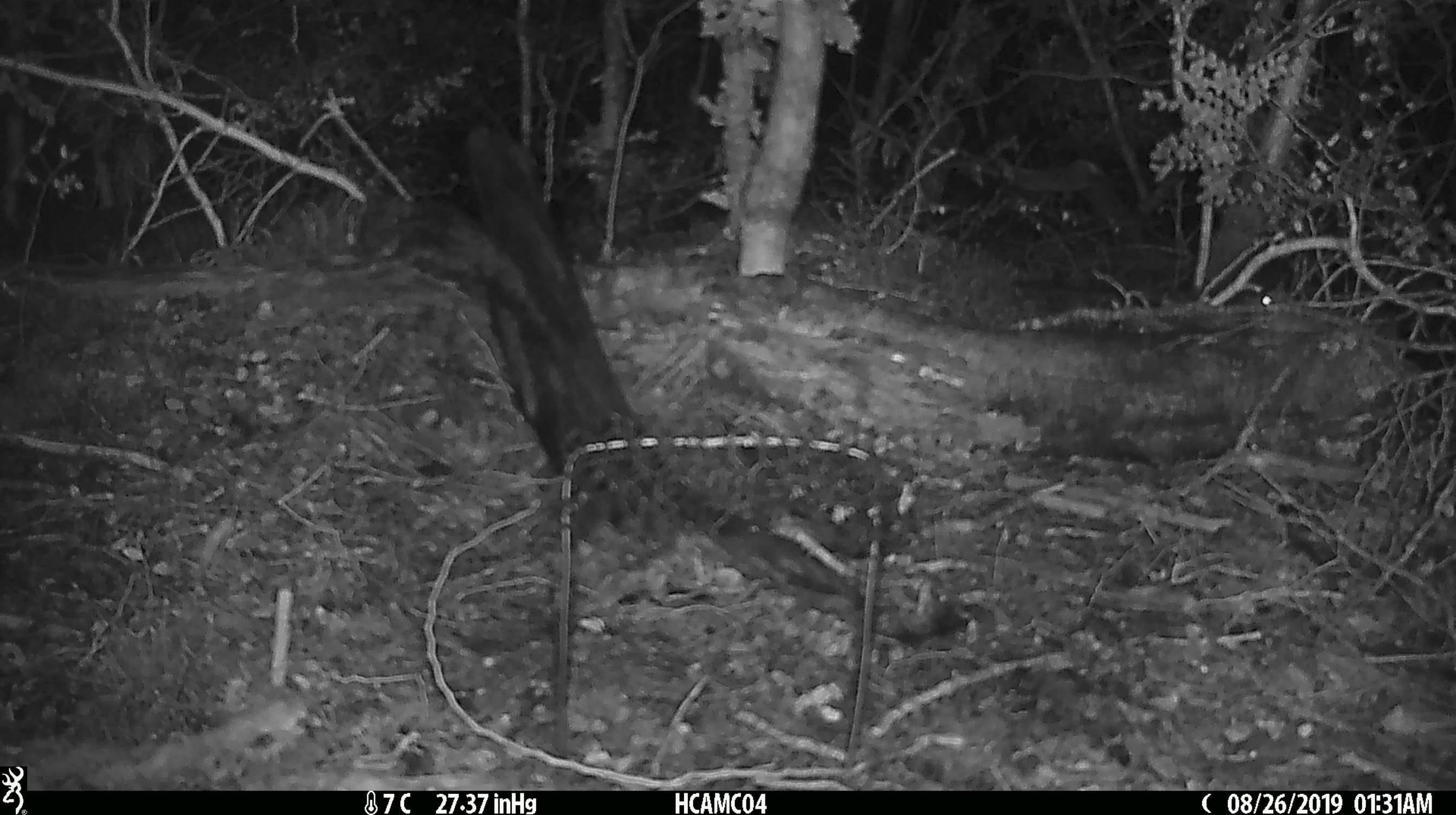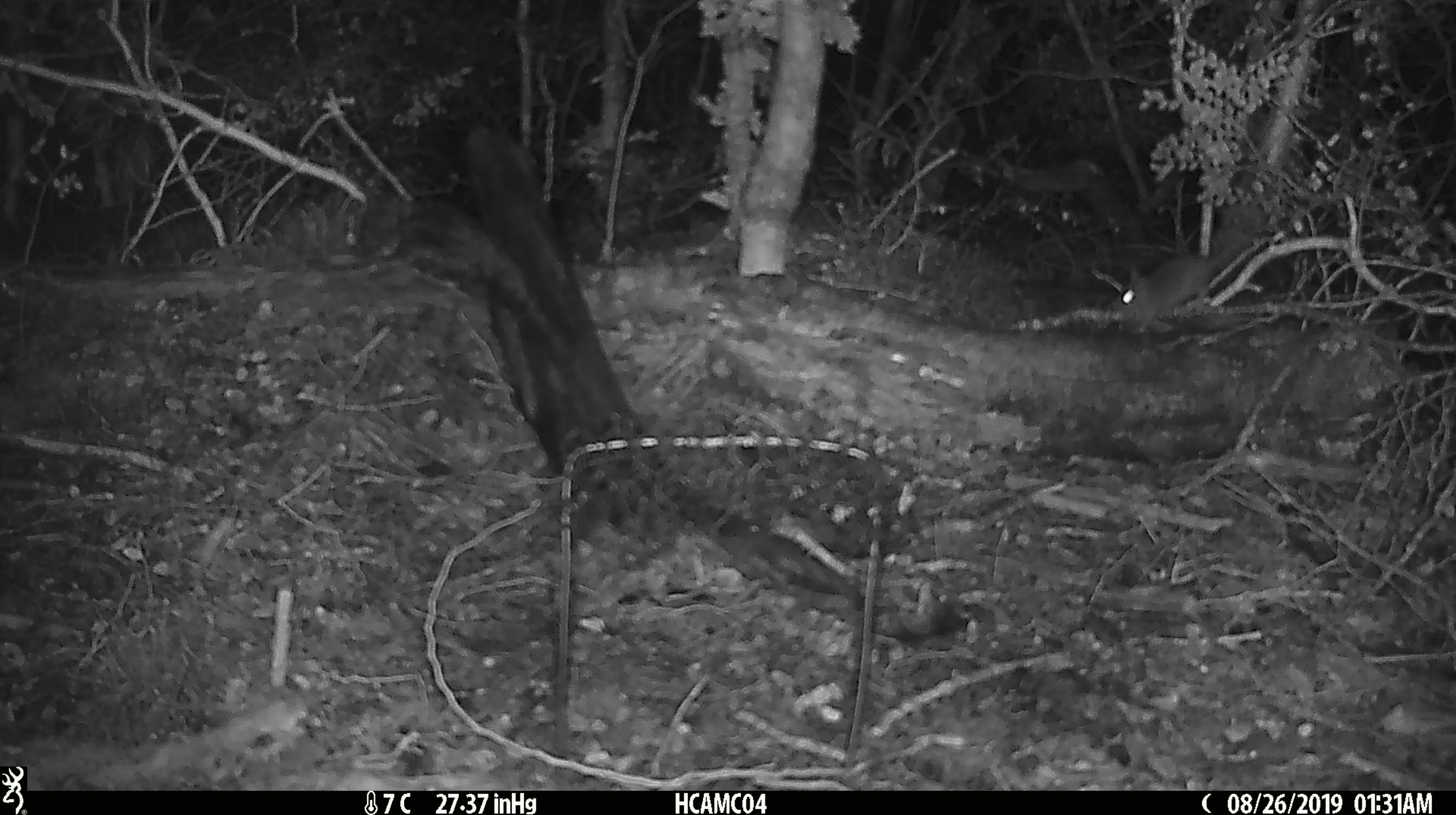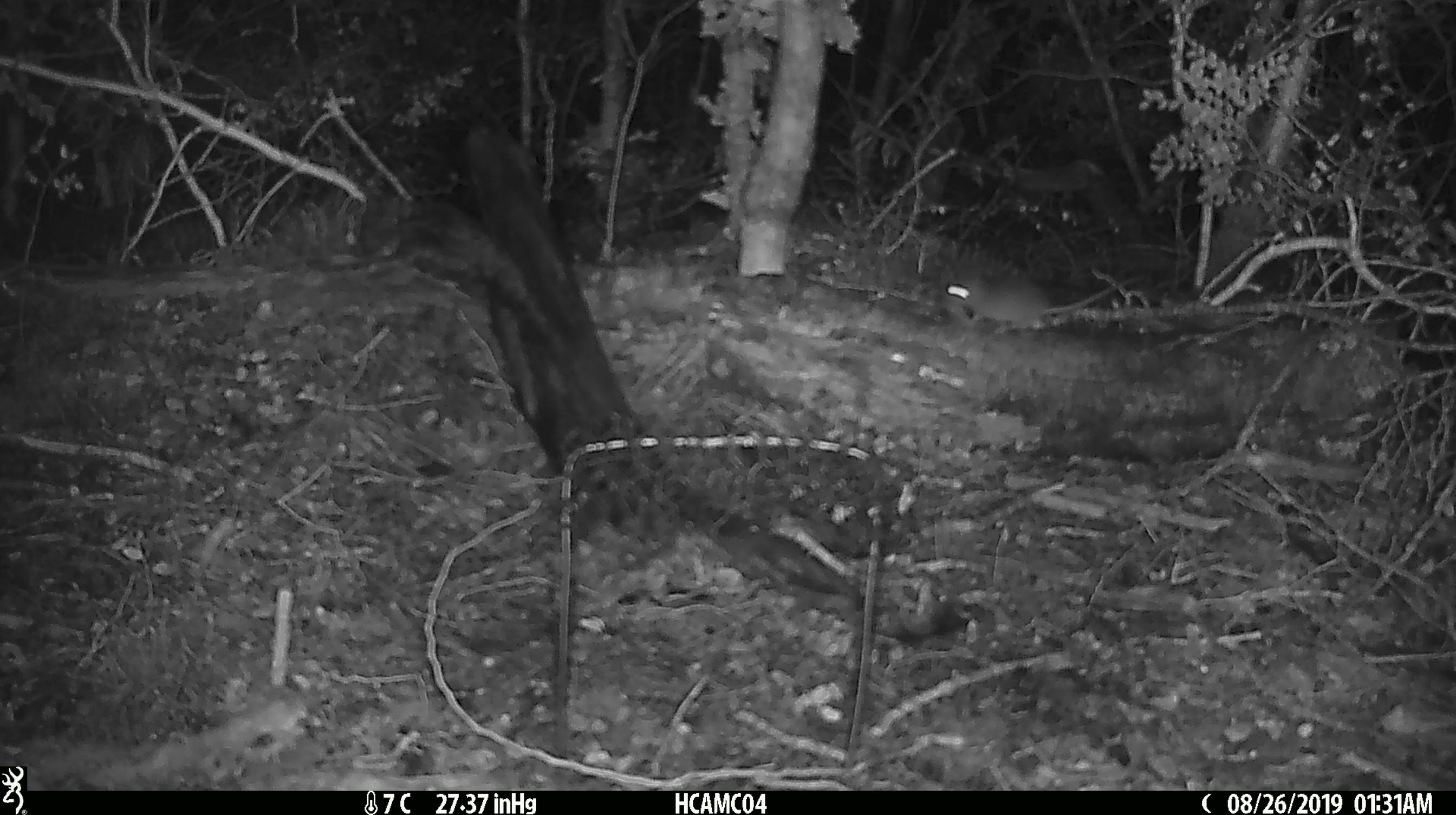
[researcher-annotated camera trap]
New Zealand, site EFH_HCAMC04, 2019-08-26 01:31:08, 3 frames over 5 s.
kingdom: Animalia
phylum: Chordata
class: Mammalia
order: Rodentia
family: Muridae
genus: Mus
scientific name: Mus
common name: mouse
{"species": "mouse (Mus)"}